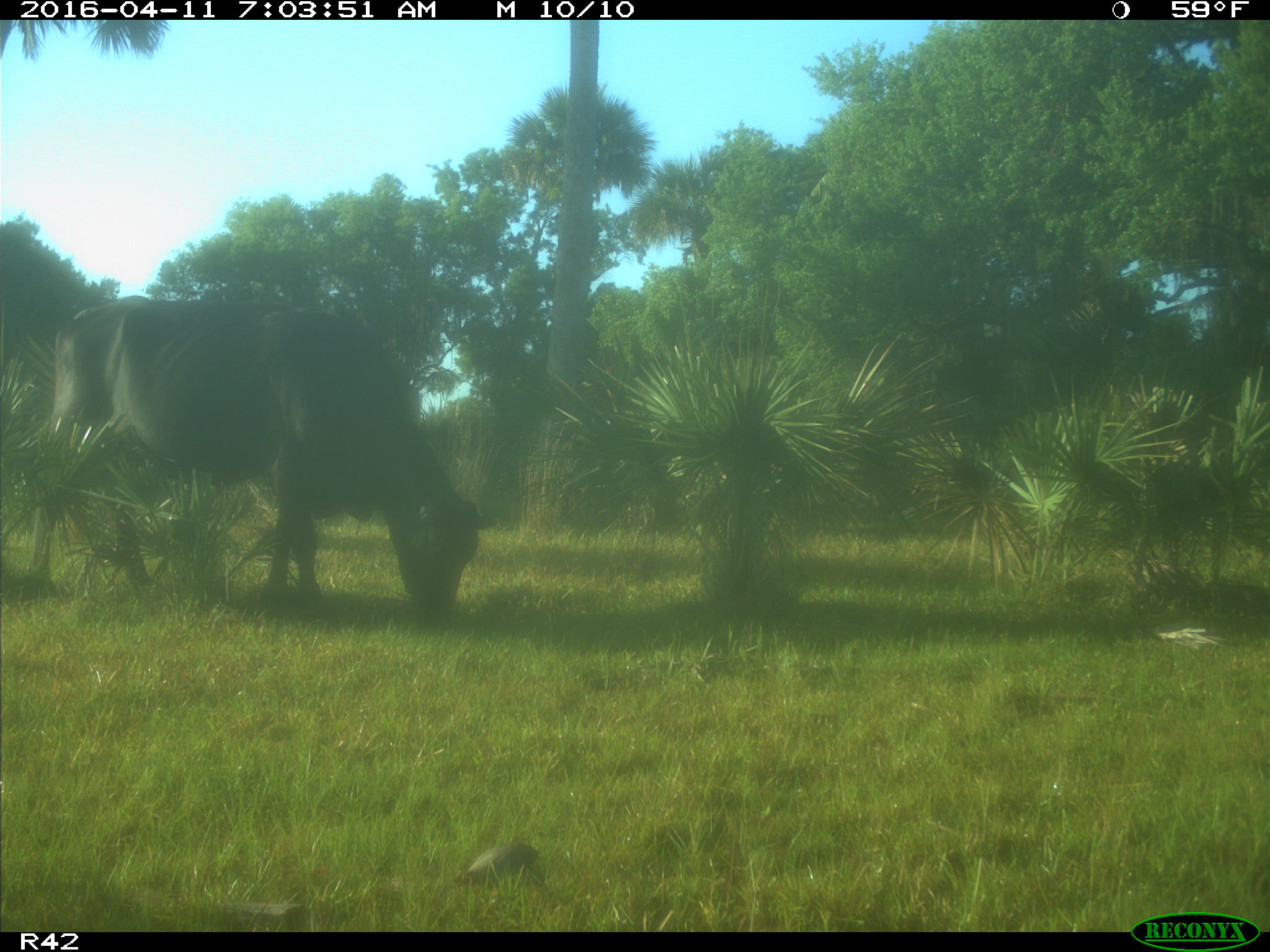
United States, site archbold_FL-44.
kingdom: Animalia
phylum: Chordata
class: Mammalia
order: Artiodactyla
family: Bovidae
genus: Bos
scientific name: Bos taurus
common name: domestic cow